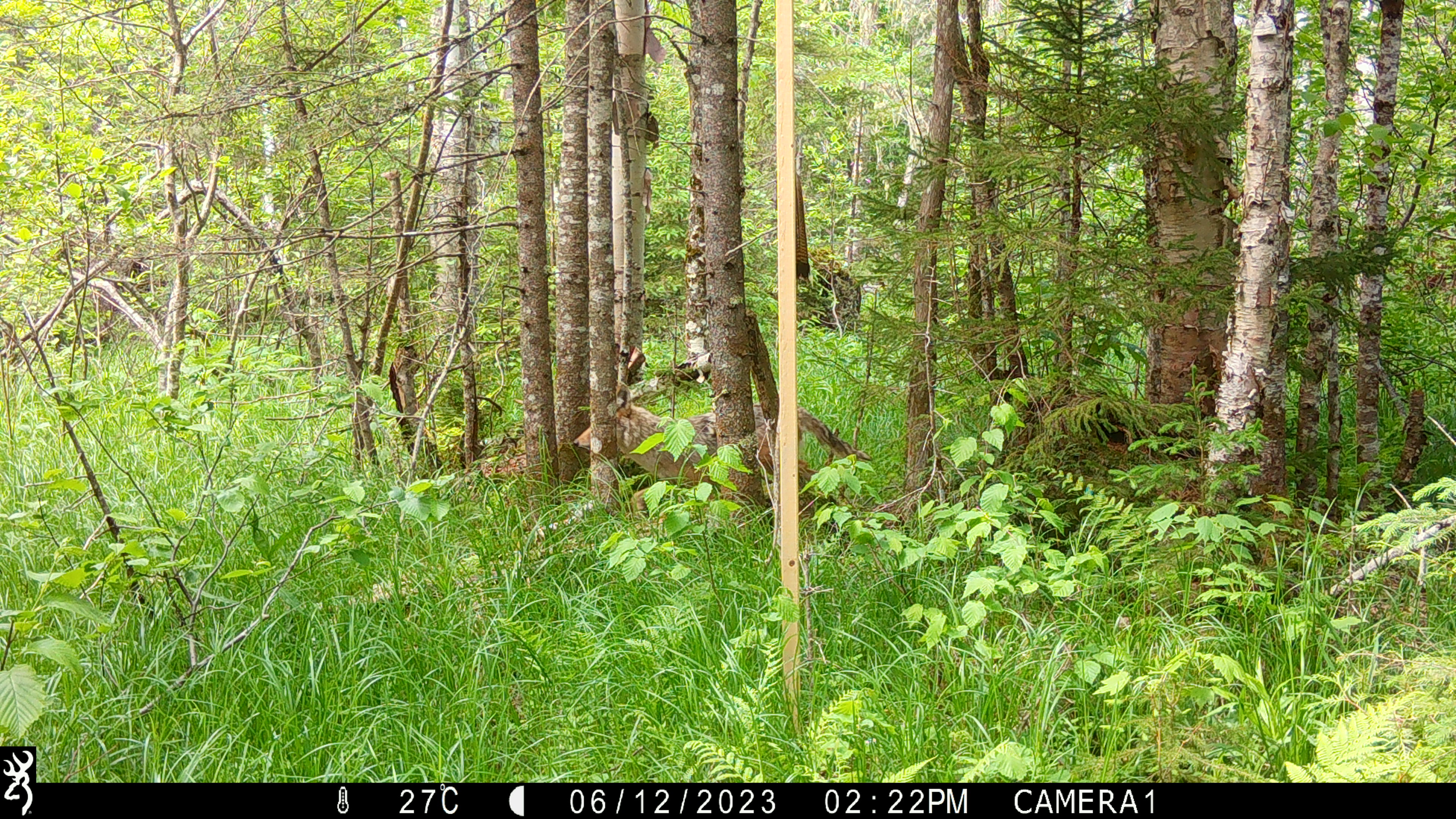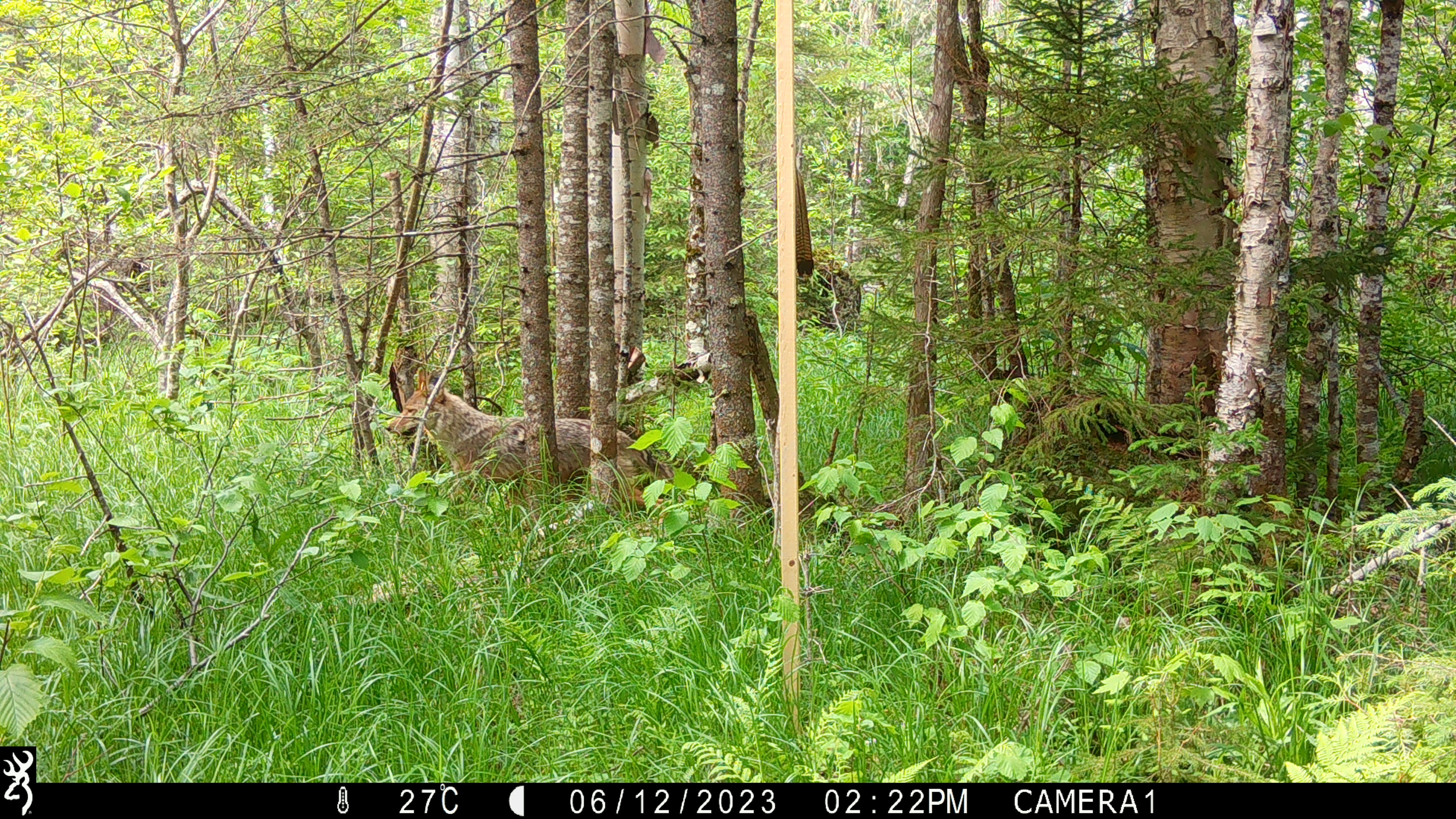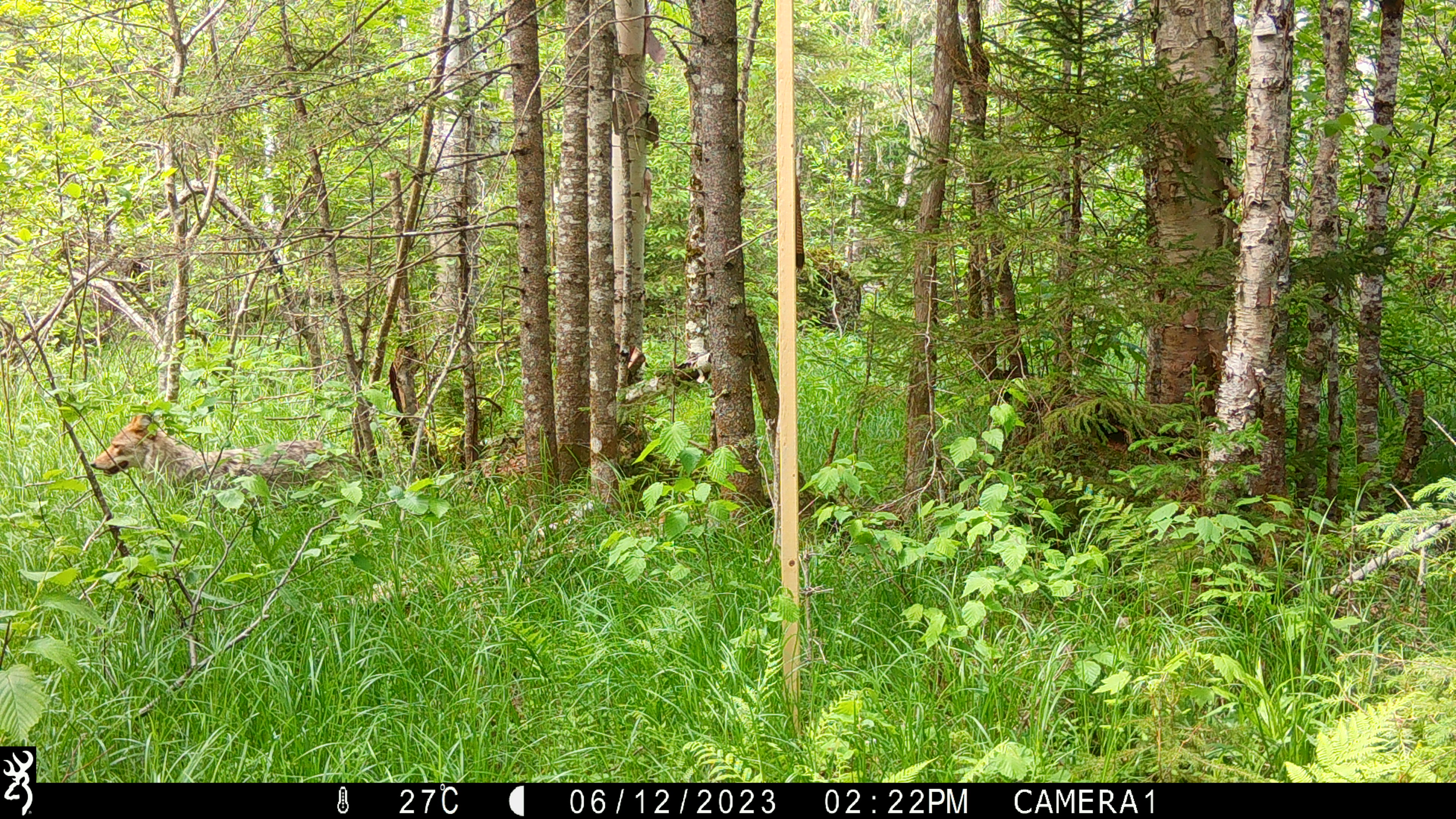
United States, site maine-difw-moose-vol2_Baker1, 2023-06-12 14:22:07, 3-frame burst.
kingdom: Animalia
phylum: Chordata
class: Mammalia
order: Carnivora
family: Canidae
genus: Canis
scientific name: Canis latrans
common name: coyote